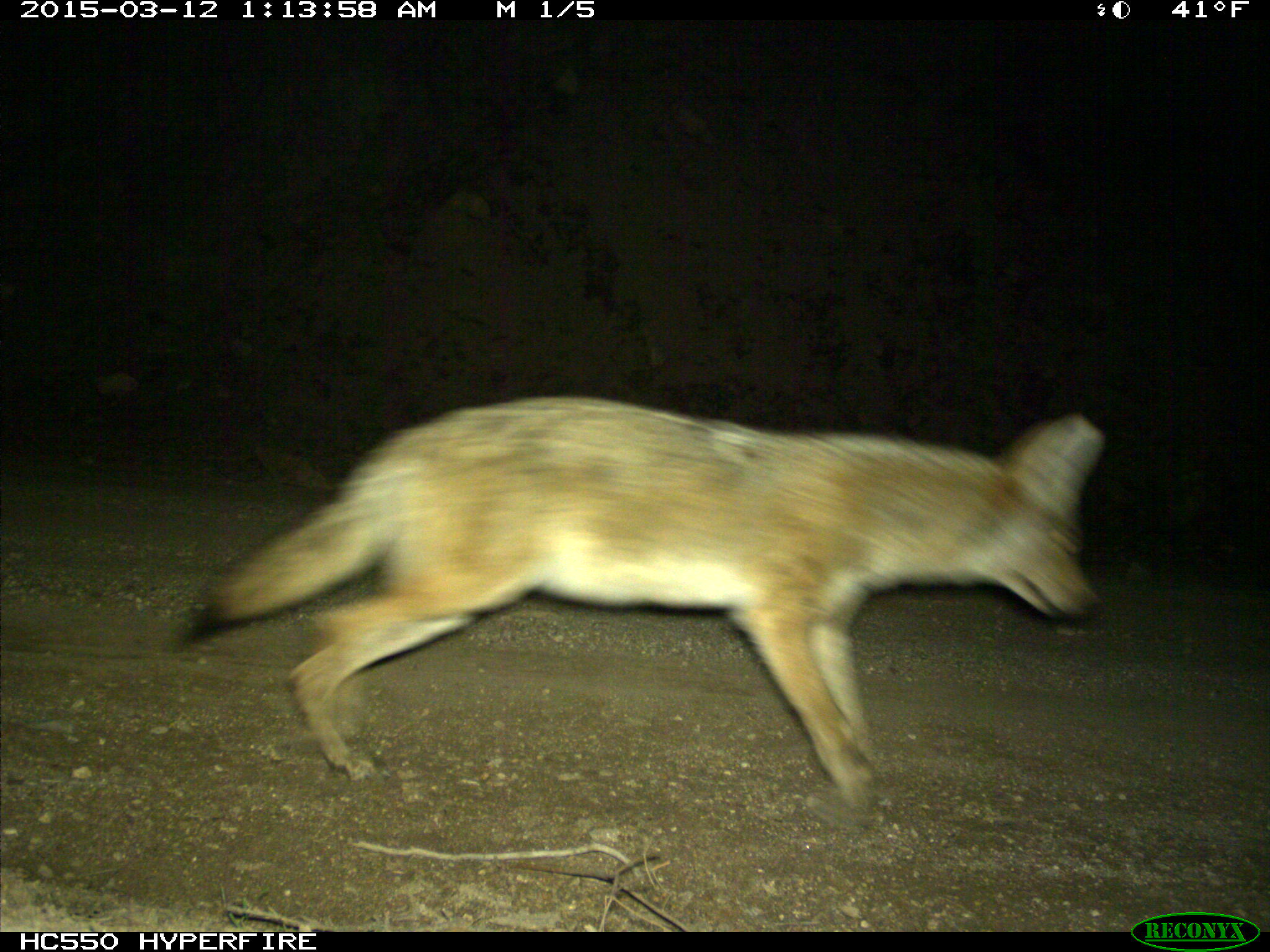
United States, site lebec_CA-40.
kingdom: Animalia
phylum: Chordata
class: Mammalia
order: Carnivora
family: Canidae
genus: Canis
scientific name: Canis latrans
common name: coyote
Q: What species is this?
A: Canis latrans (coyote).